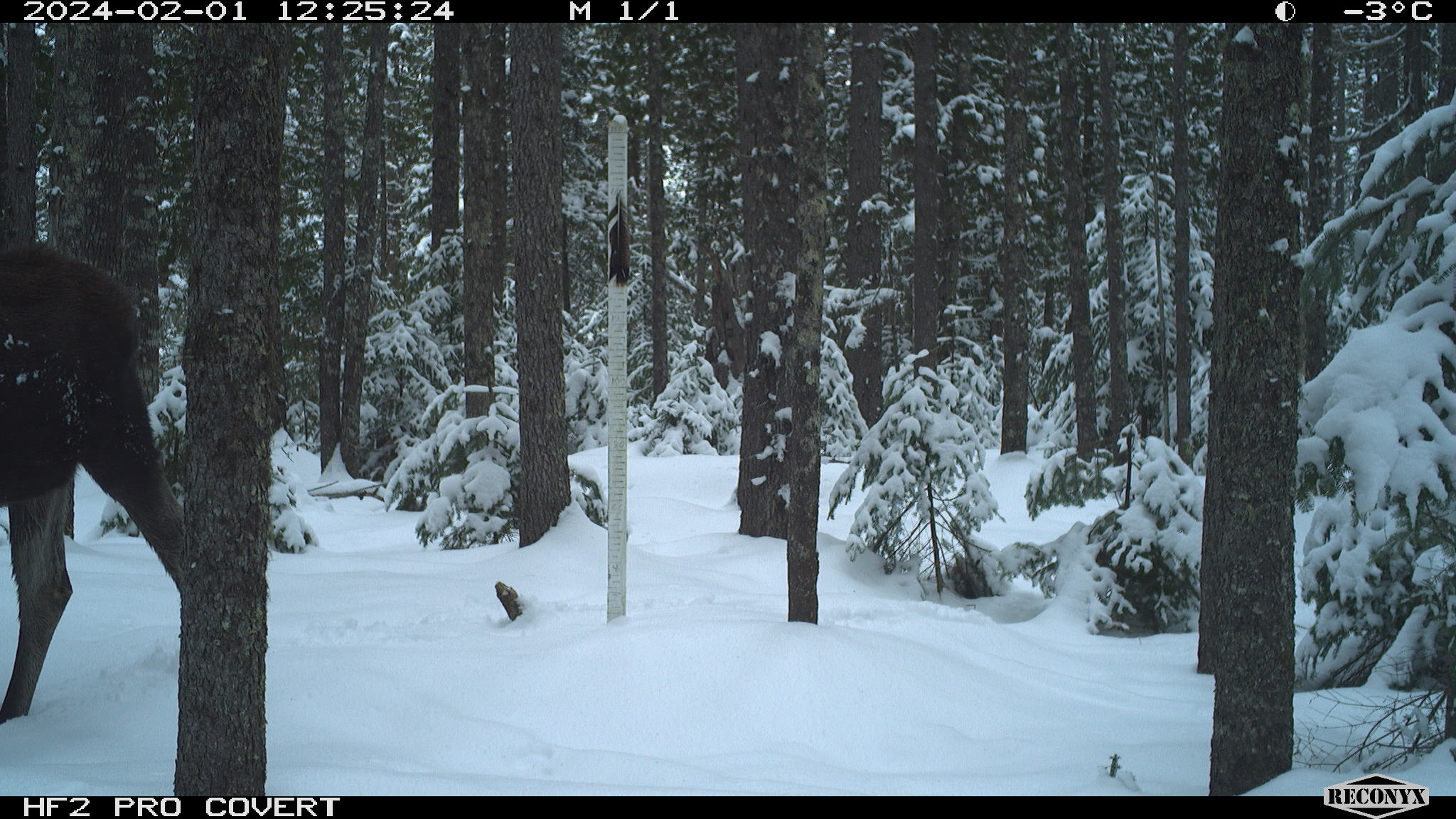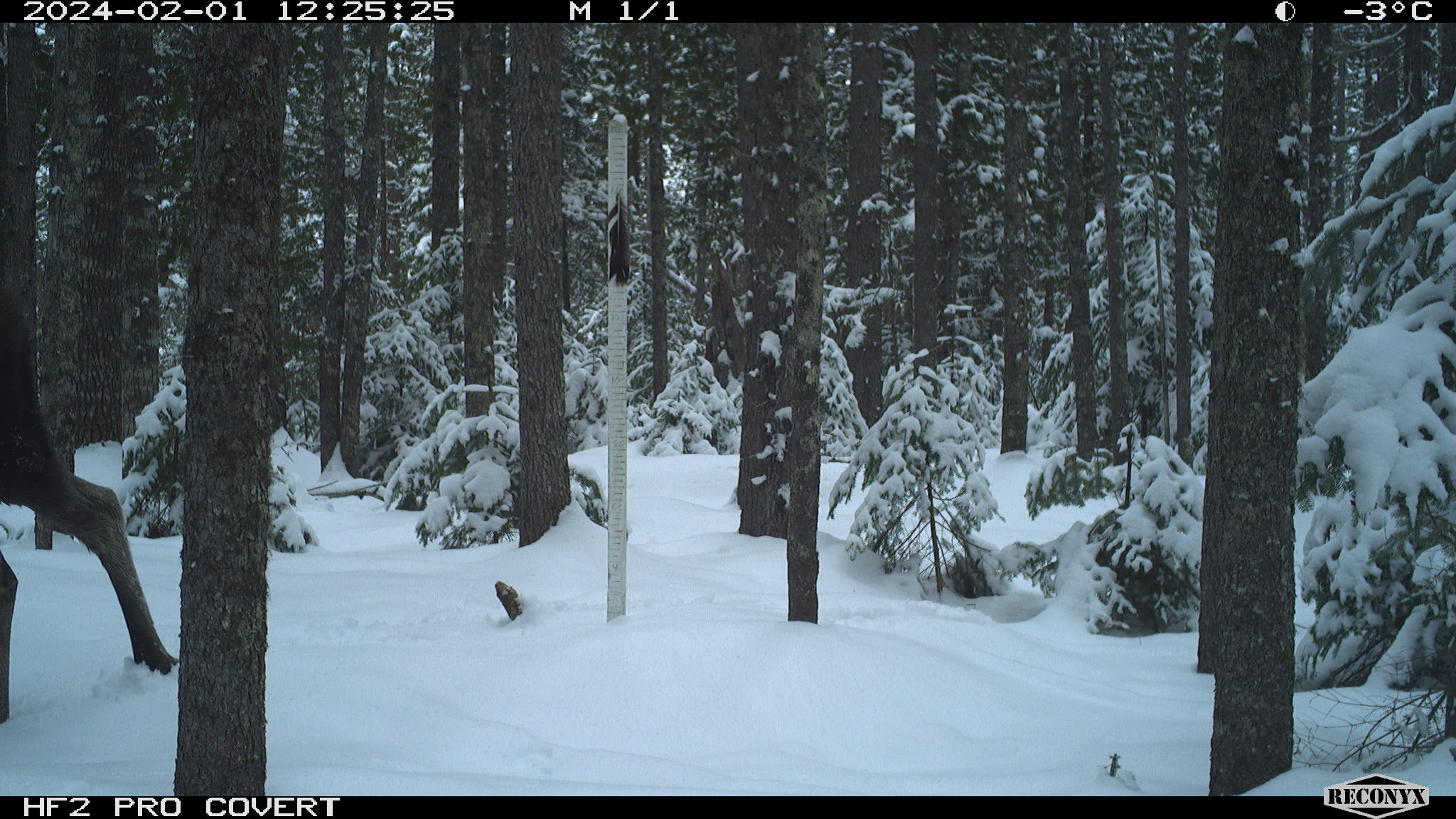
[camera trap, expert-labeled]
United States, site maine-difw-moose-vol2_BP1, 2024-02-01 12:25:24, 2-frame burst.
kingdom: Animalia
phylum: Chordata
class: Mammalia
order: Artiodactyla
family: Cervidae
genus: Alces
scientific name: Alces alces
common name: moose